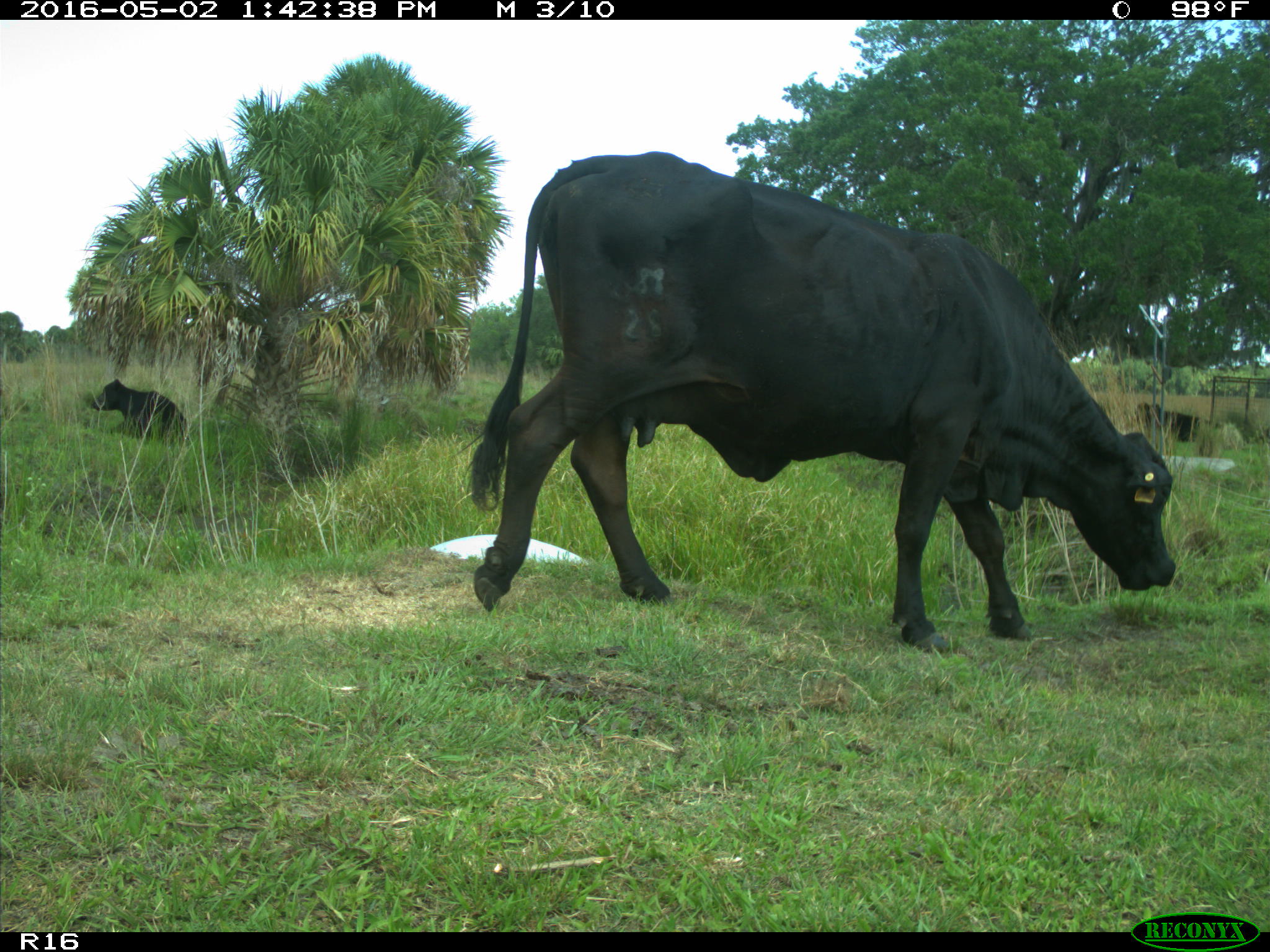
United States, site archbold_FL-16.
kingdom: Animalia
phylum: Chordata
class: Mammalia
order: Artiodactyla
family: Bovidae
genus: Bos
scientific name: Bos taurus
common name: domestic cow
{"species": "Bos taurus (domestic cow)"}